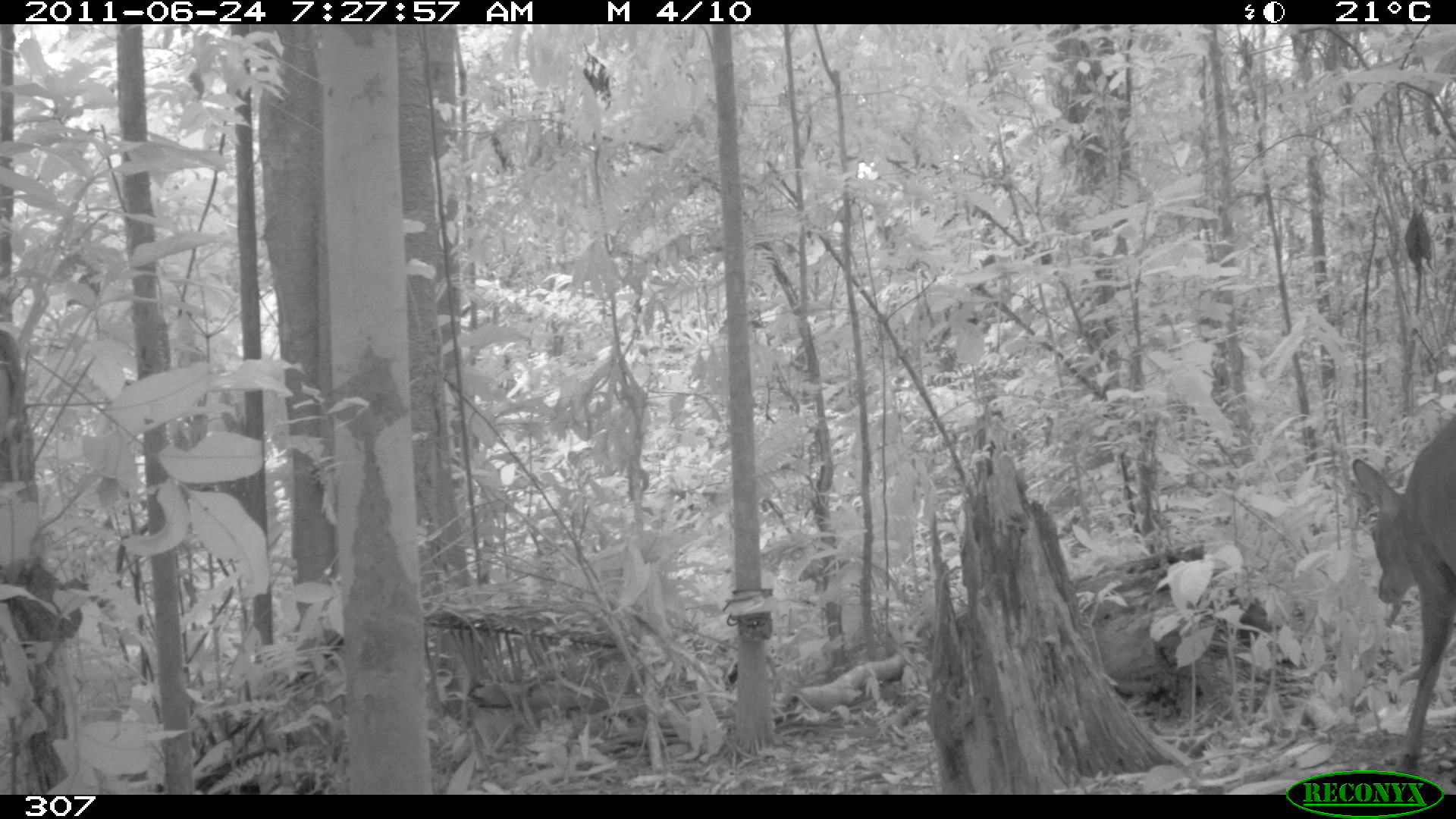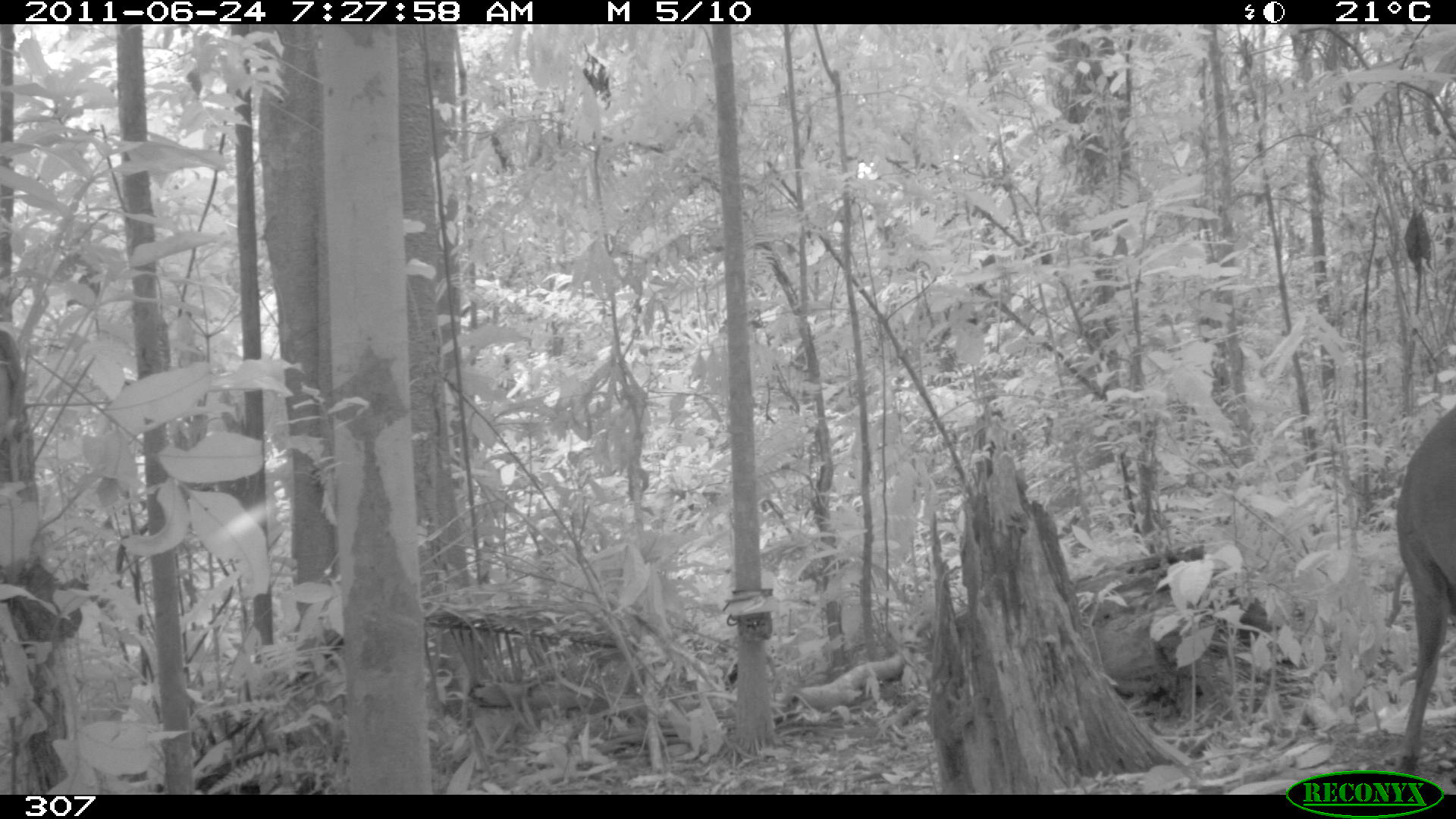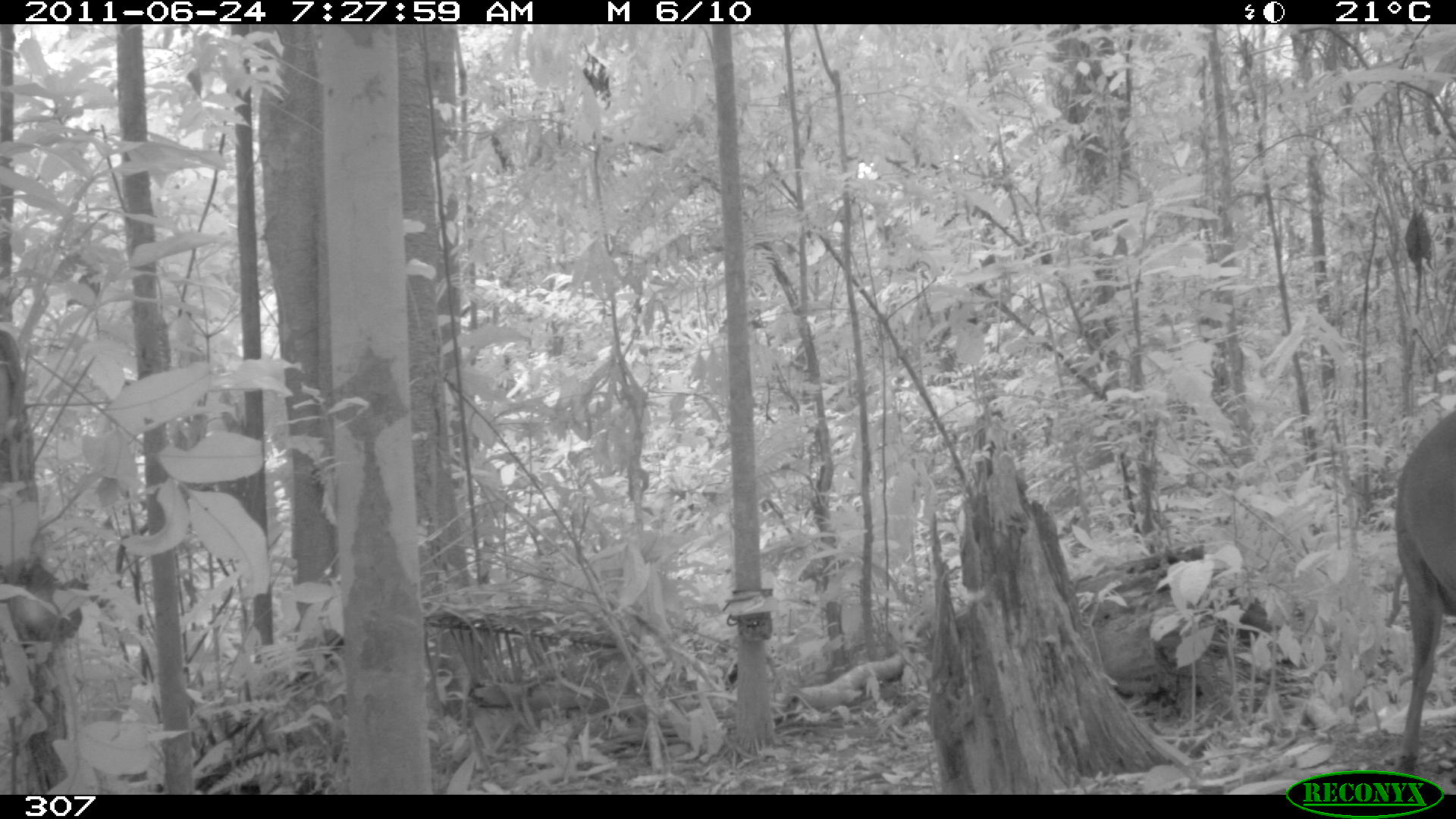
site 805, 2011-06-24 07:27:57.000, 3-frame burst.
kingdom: Animalia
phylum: Chordata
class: Mammalia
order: Artiodactyla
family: Cervidae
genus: Mazama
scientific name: Mazama gouazoubira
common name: gray brocket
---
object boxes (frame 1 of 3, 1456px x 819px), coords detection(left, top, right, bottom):
mazama gouazoubira: detection(1352, 409, 1456, 768)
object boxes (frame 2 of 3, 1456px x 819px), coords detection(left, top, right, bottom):
mazama gouazoubira: detection(1394, 406, 1456, 770)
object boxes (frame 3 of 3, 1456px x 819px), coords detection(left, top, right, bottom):
mazama gouazoubira: detection(1390, 405, 1456, 769)